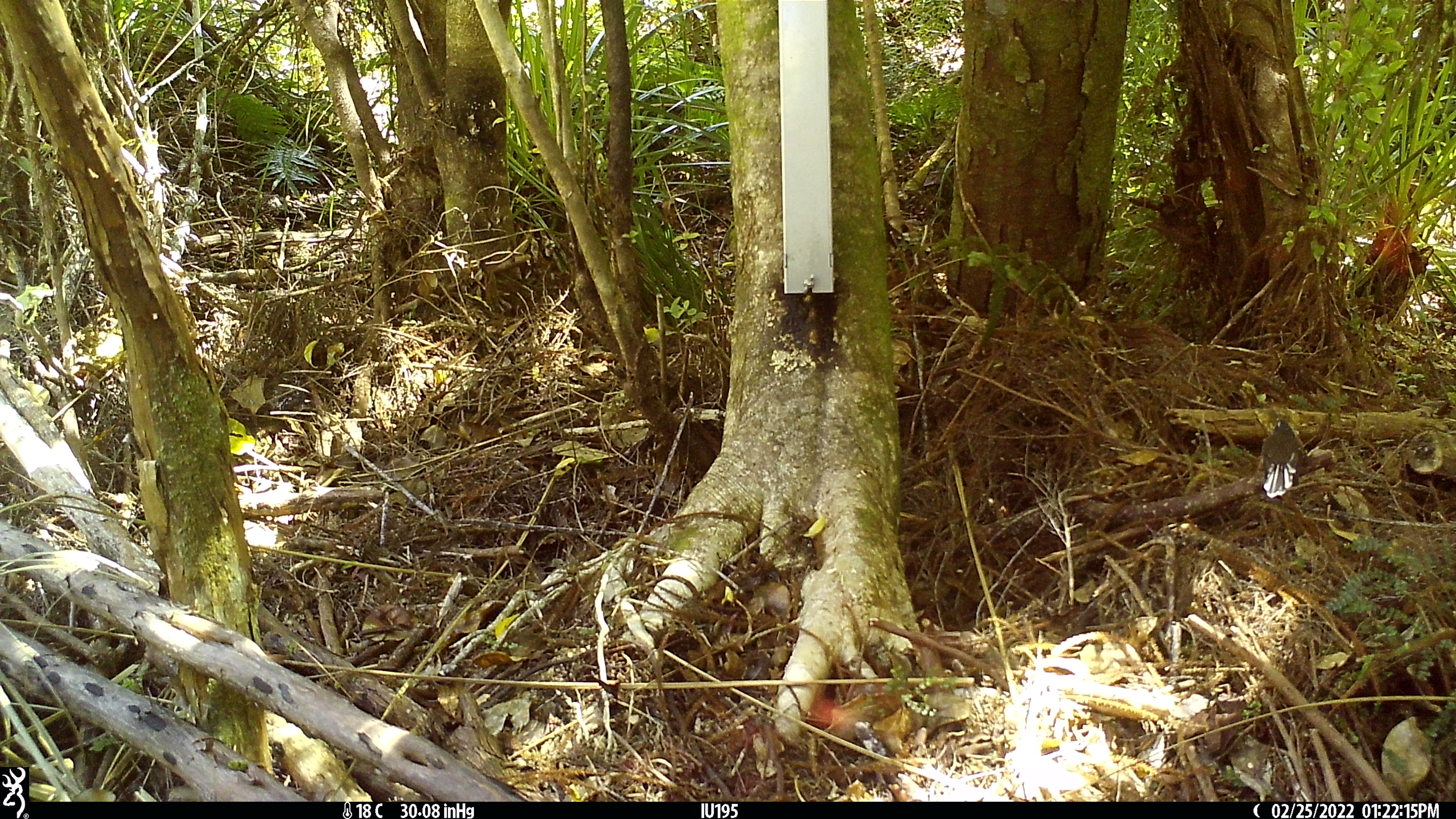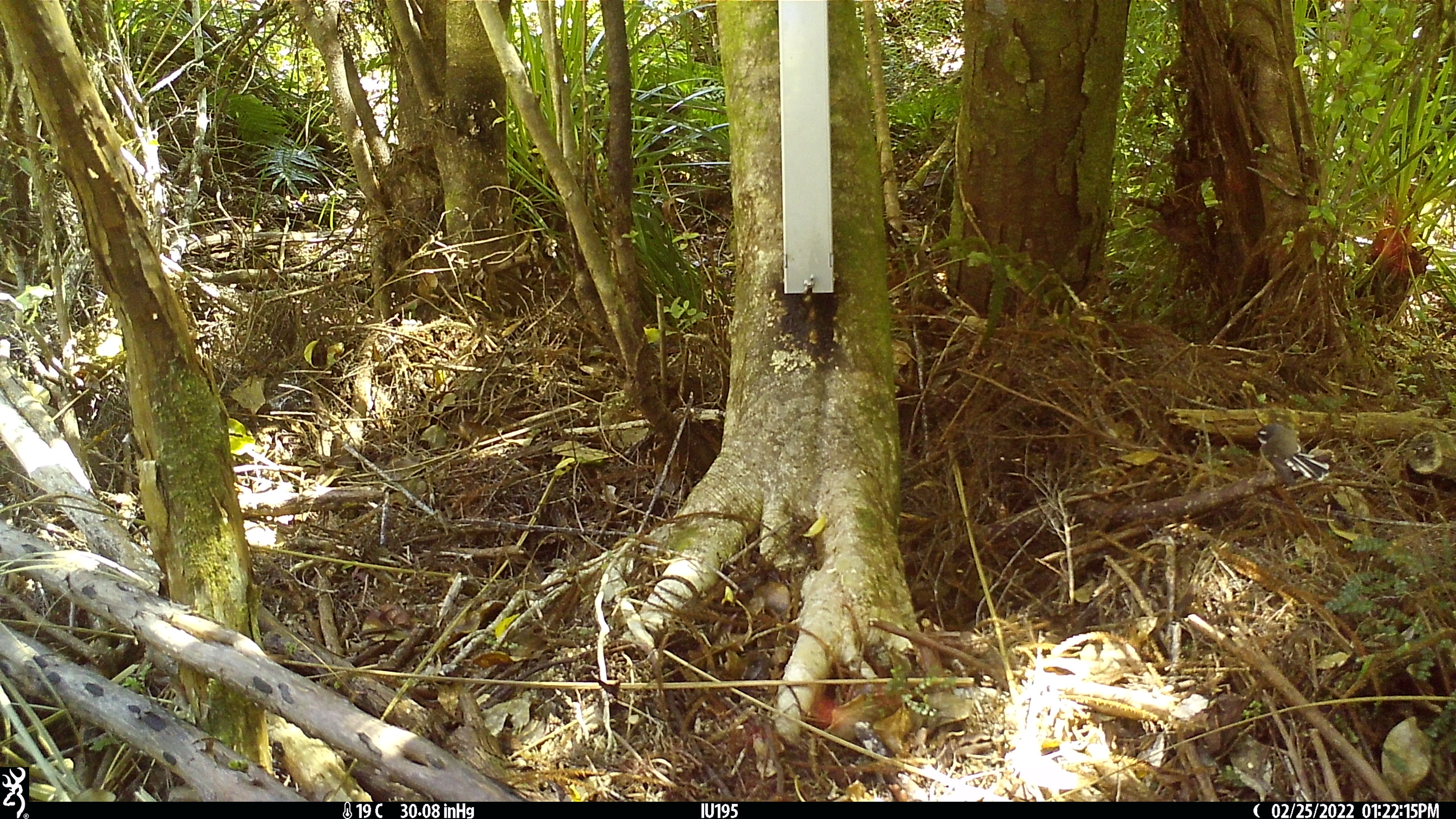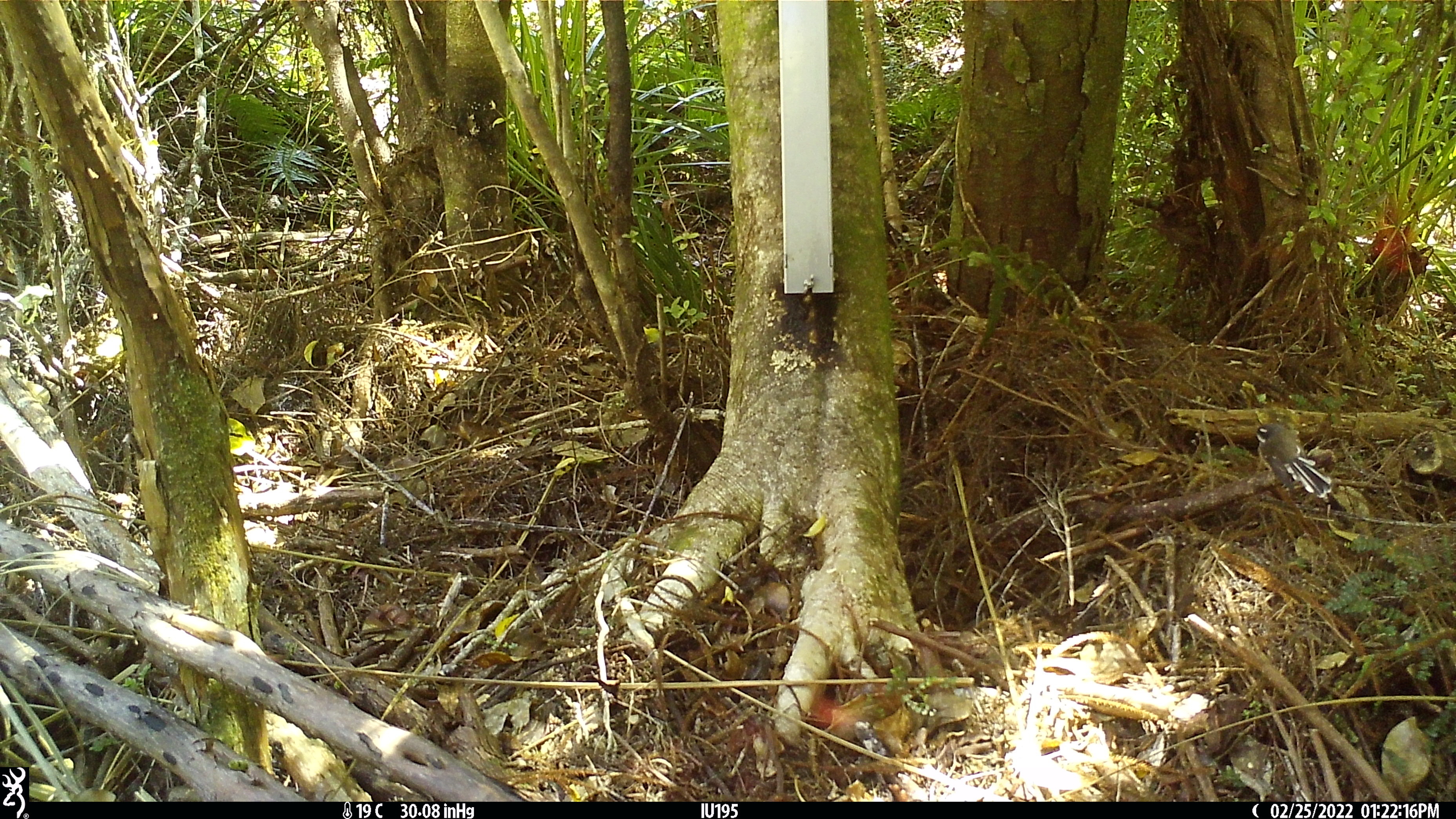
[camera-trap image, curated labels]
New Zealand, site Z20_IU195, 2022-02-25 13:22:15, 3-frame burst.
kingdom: Animalia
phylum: Chordata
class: Aves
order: Passeriformes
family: Rhipiduridae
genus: Rhipidura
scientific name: Rhipidura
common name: fantails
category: fantail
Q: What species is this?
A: Fantail (fantails) (Rhipidura).